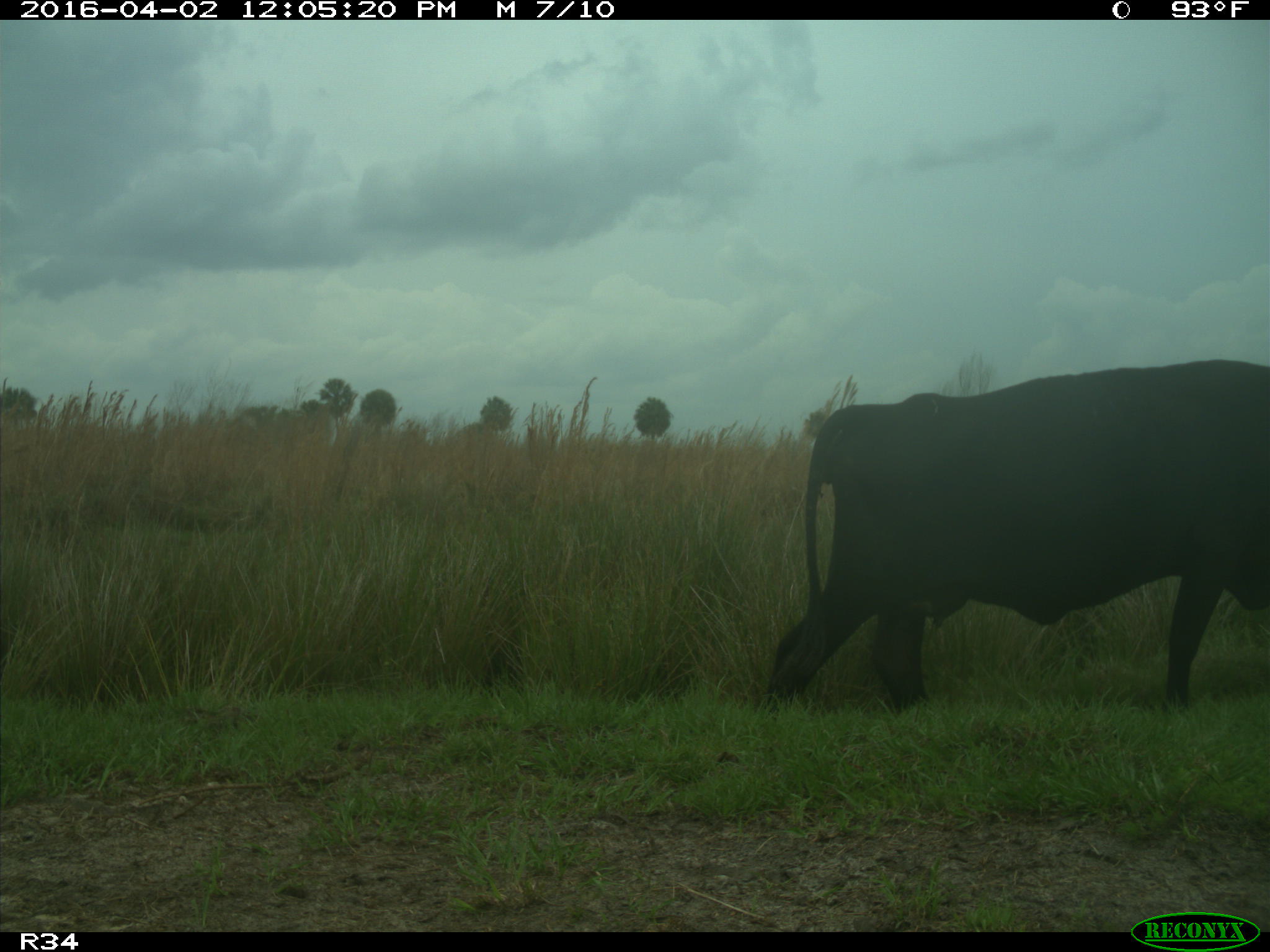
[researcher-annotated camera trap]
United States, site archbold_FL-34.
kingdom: Animalia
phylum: Chordata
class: Mammalia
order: Artiodactyla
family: Bovidae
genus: Bos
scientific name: Bos taurus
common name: domestic cow